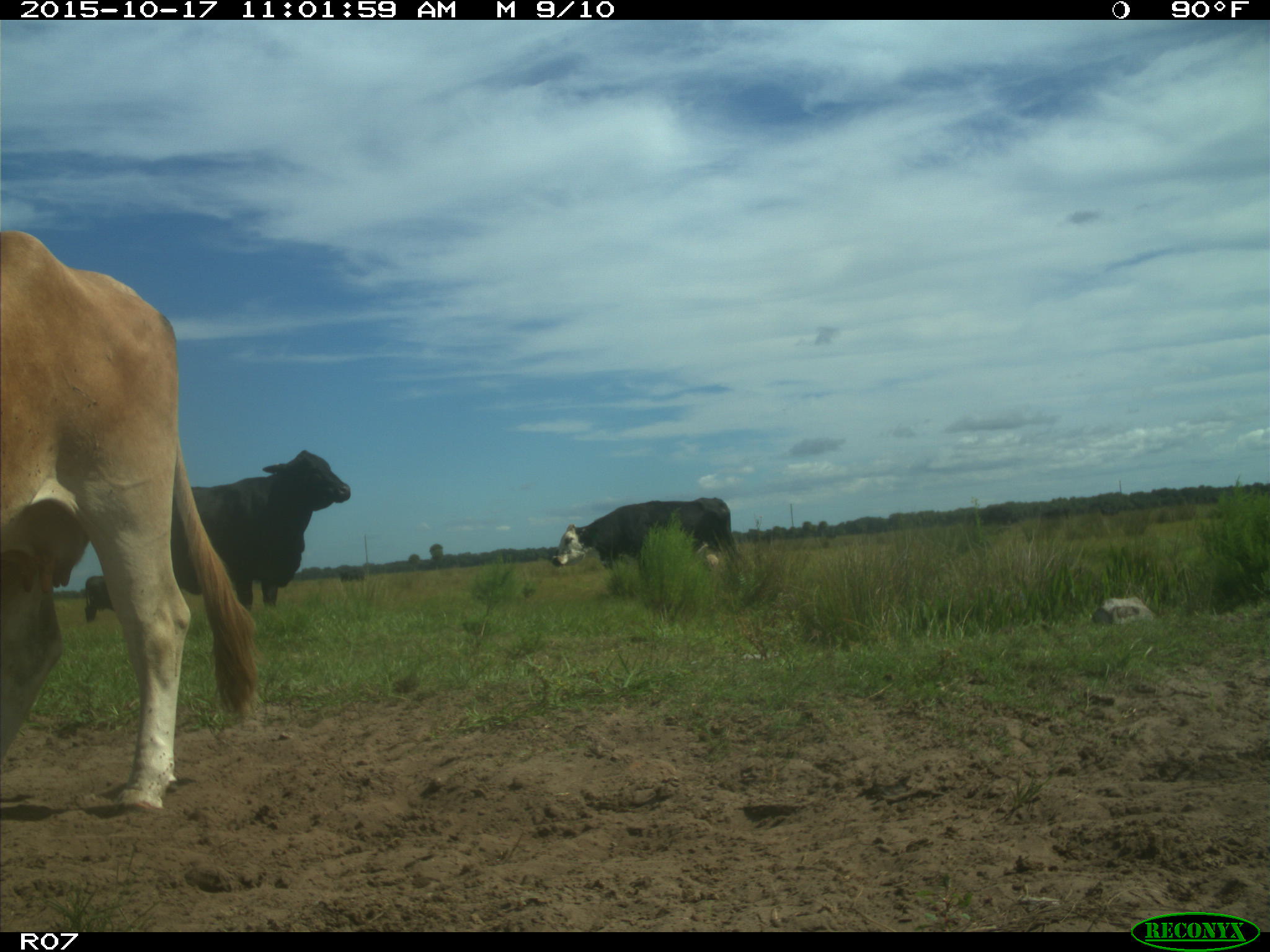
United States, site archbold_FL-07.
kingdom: Animalia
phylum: Chordata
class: Mammalia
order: Artiodactyla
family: Bovidae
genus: Bos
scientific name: Bos taurus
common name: domestic cow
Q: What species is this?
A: Bos taurus (domestic cow).